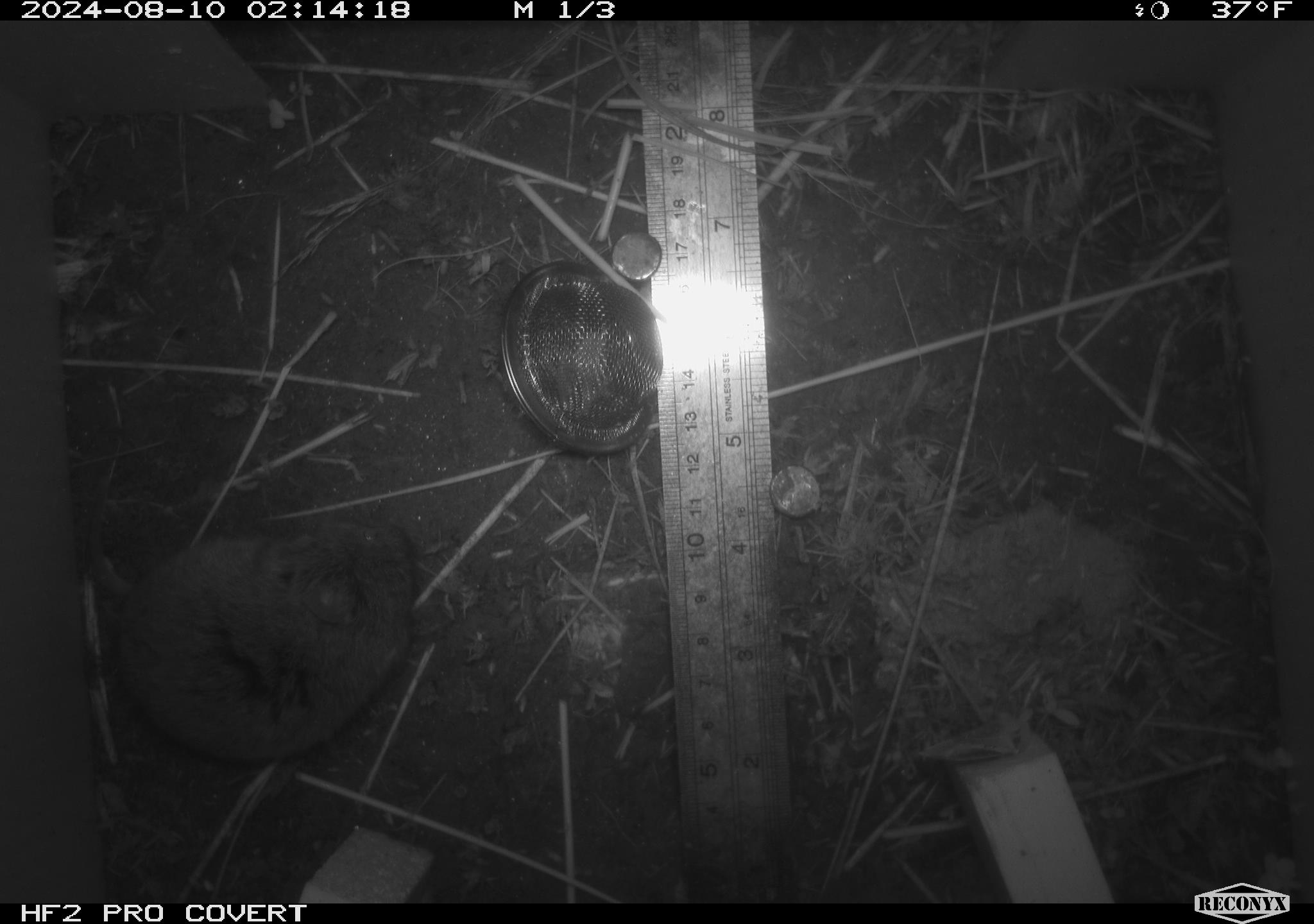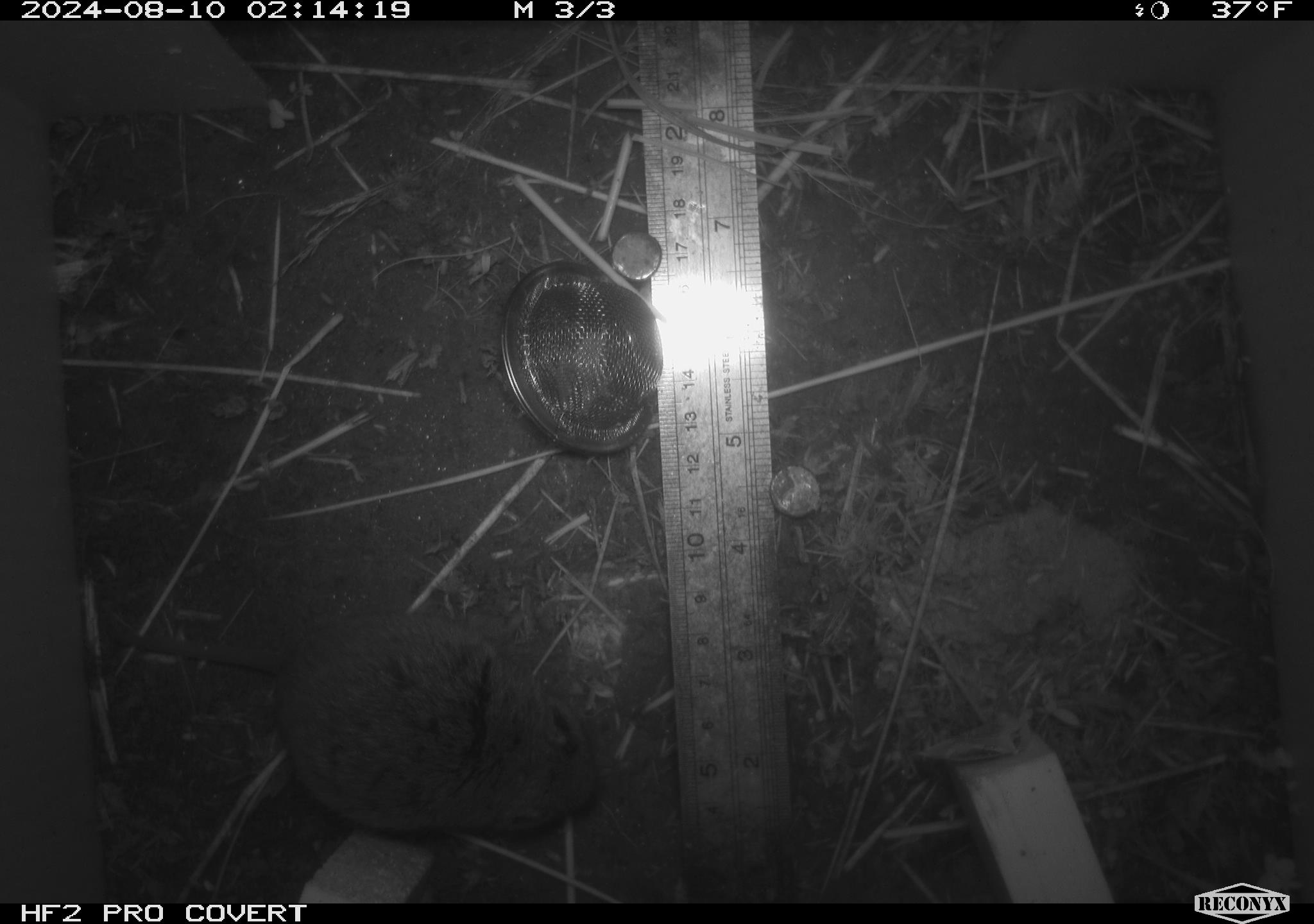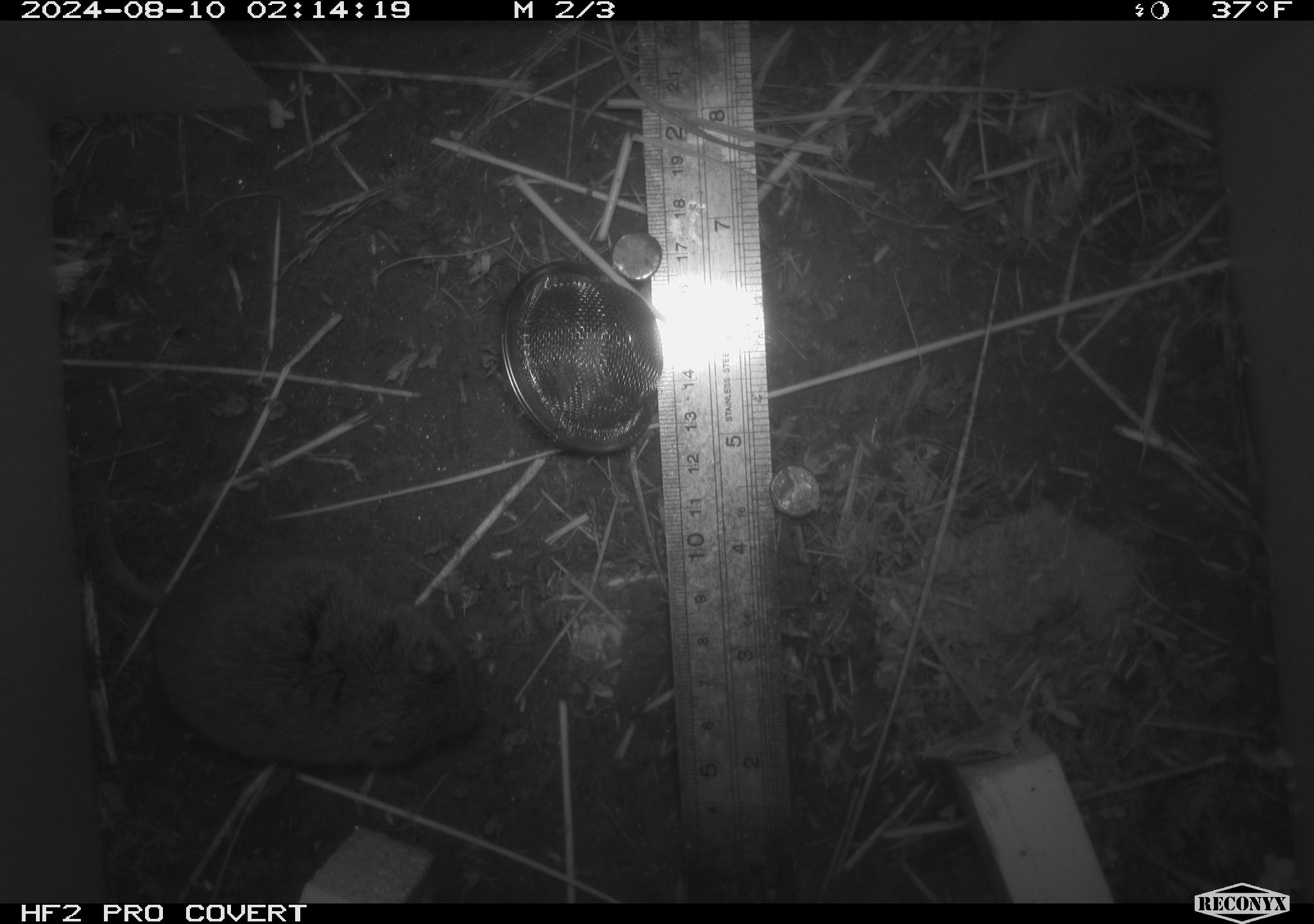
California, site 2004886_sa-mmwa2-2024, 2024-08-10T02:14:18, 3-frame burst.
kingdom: Animalia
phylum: Chordata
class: Mammalia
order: Rodentia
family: Cricetidae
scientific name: Arvicolinae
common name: voles, lemmings, and muskrats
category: arvicolinae subfamily